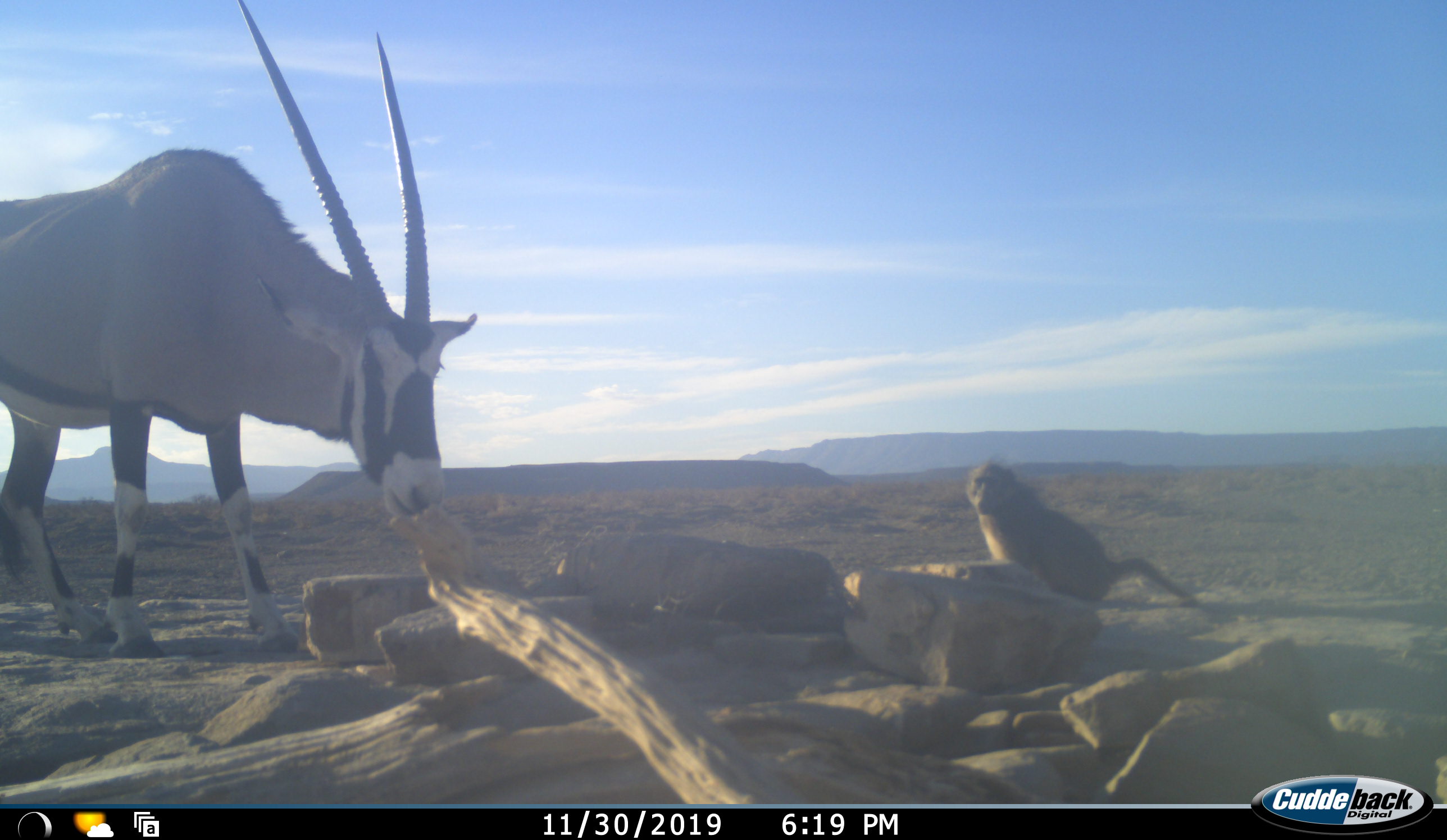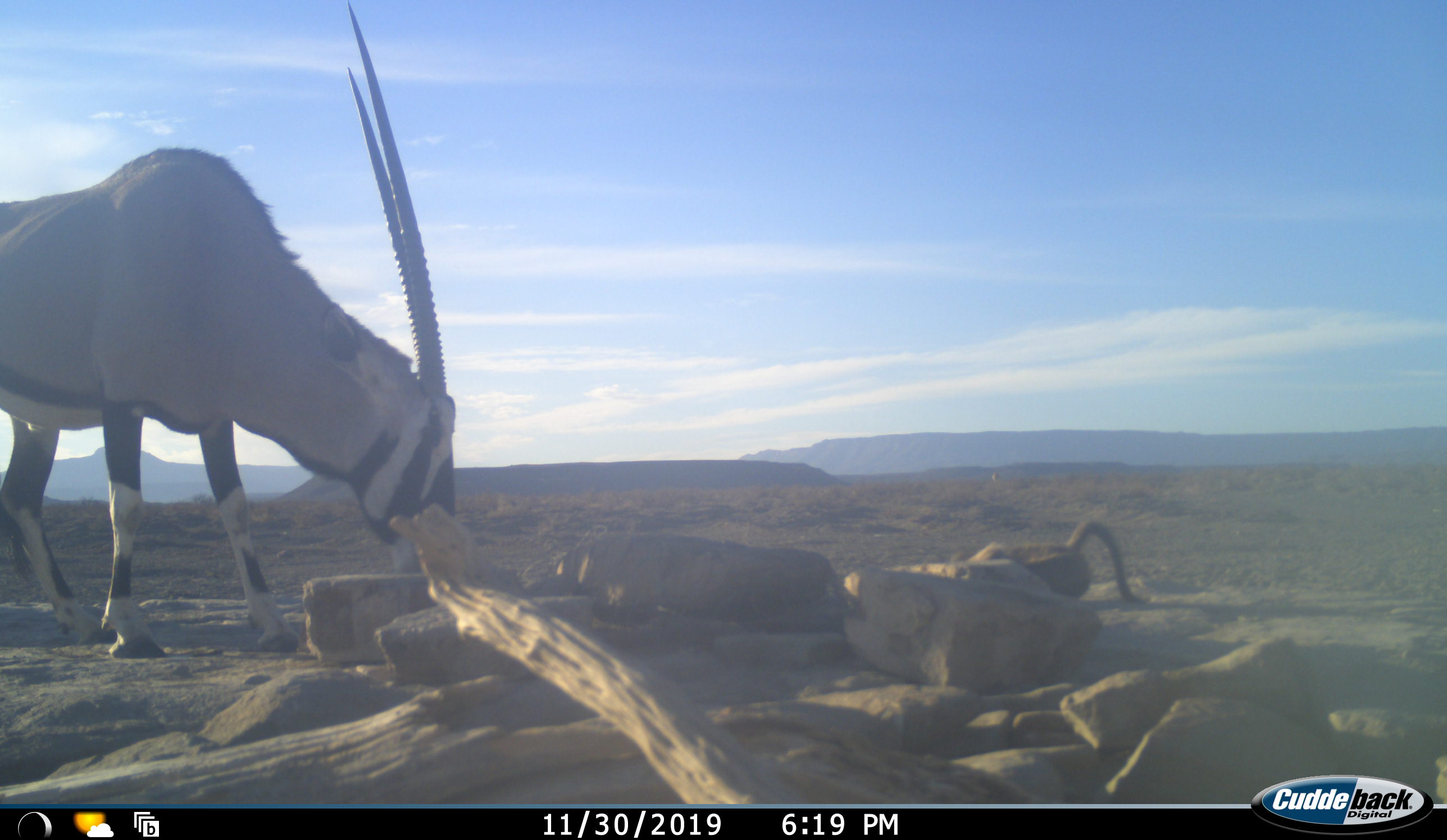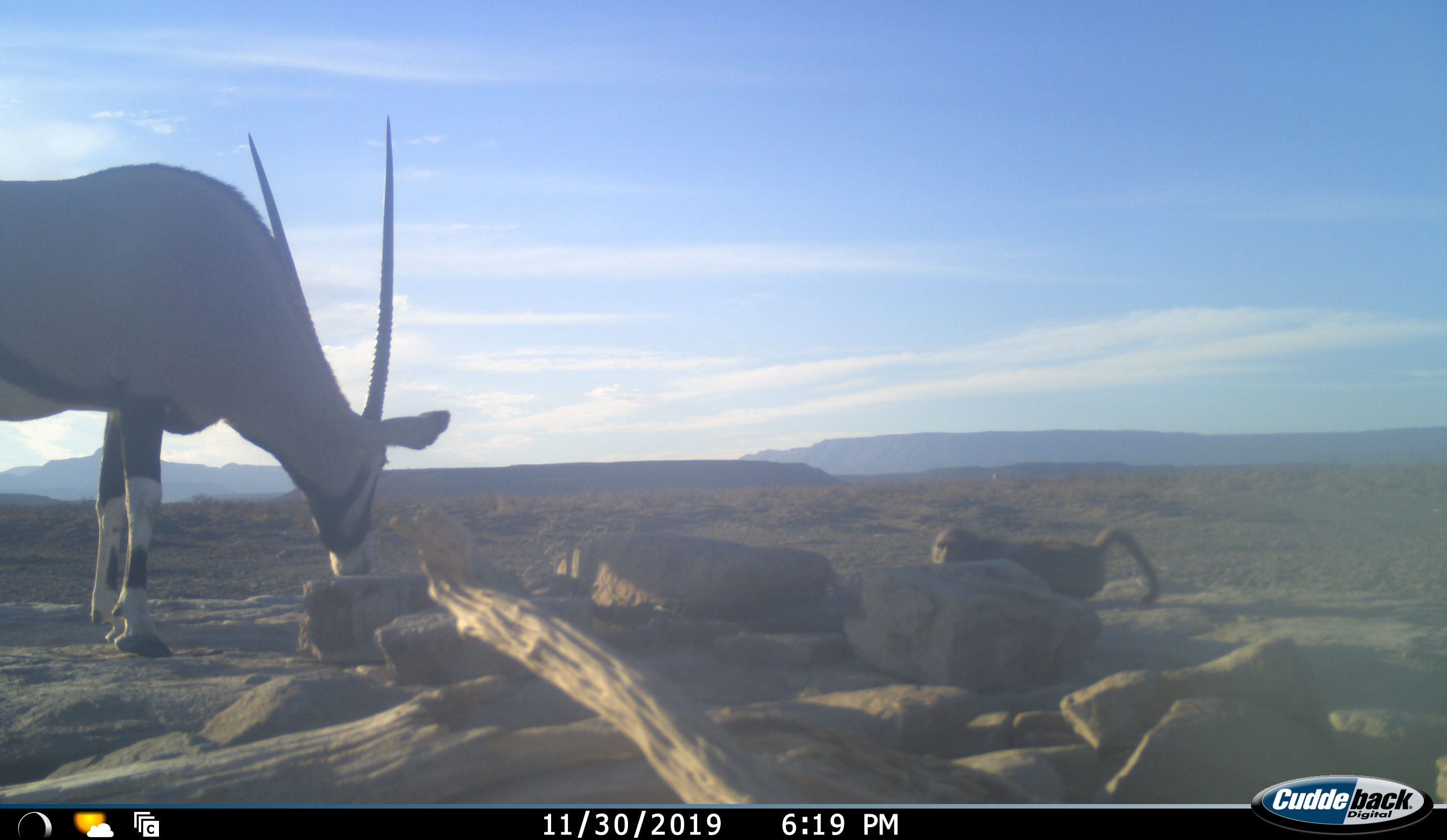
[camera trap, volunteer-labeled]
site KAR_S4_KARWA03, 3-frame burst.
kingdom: Animalia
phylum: Chordata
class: Mammalia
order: Primates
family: Cercopithecidae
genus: Papio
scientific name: Papio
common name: baboon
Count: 1.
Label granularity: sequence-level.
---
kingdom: Animalia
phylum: Chordata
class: Mammalia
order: Artiodactyla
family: Bovidae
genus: Oryx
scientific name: Oryx gazella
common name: gemsbok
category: oryx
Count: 1.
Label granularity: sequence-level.